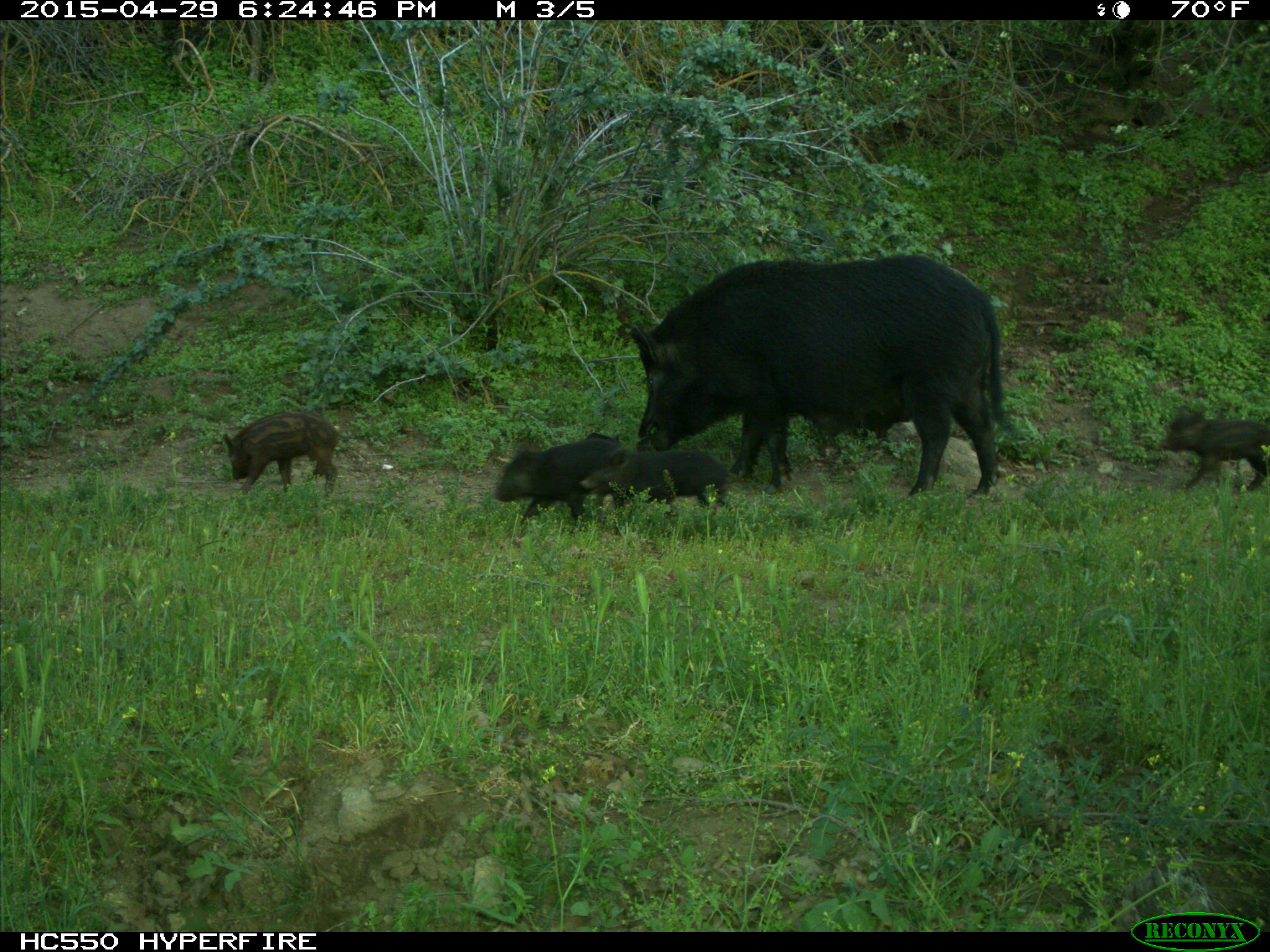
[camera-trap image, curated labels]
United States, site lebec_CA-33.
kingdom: Animalia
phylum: Chordata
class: Mammalia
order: Artiodactyla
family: Suidae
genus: Sus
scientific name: Sus scrofa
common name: wild boar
Sus scrofa (wild boar).